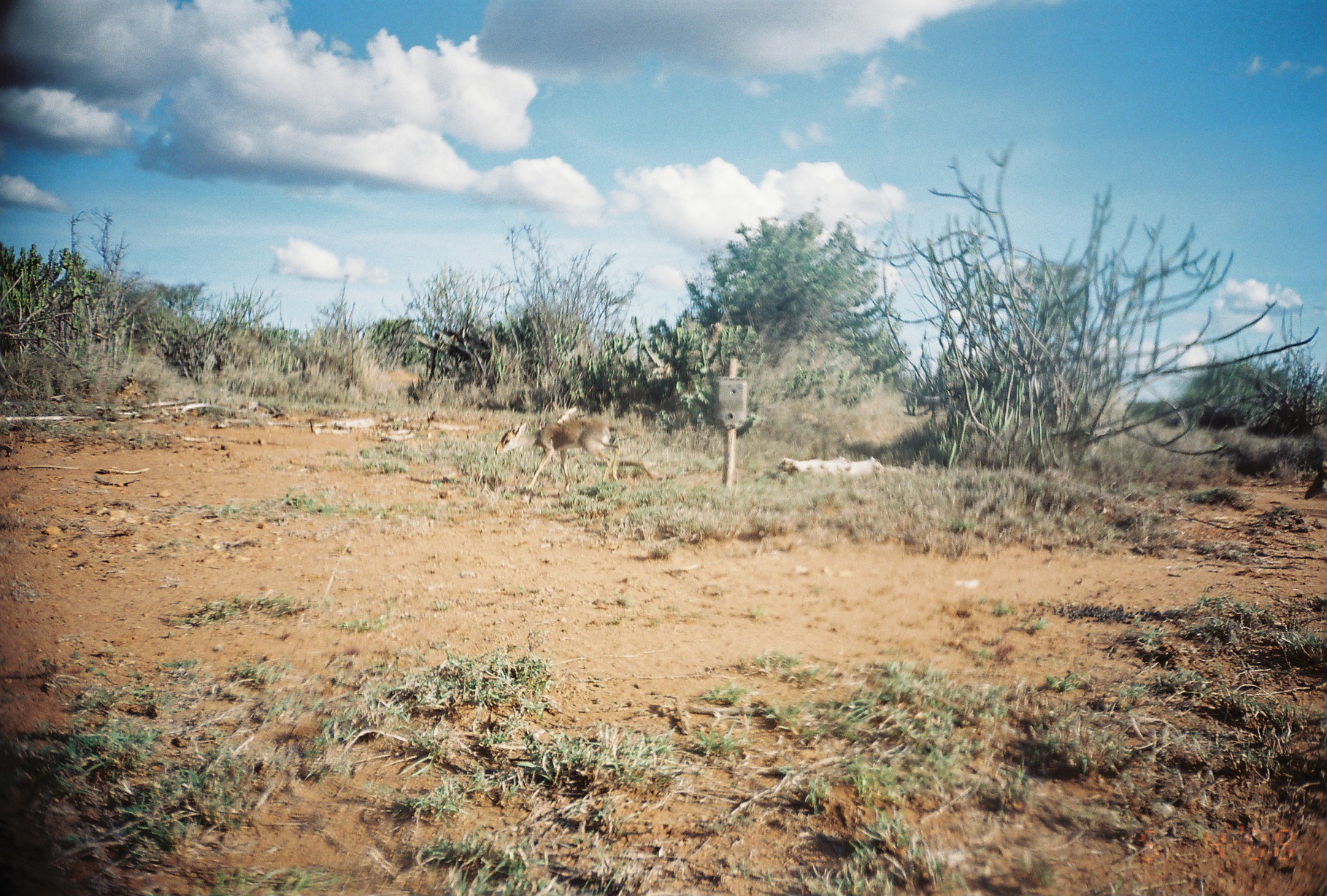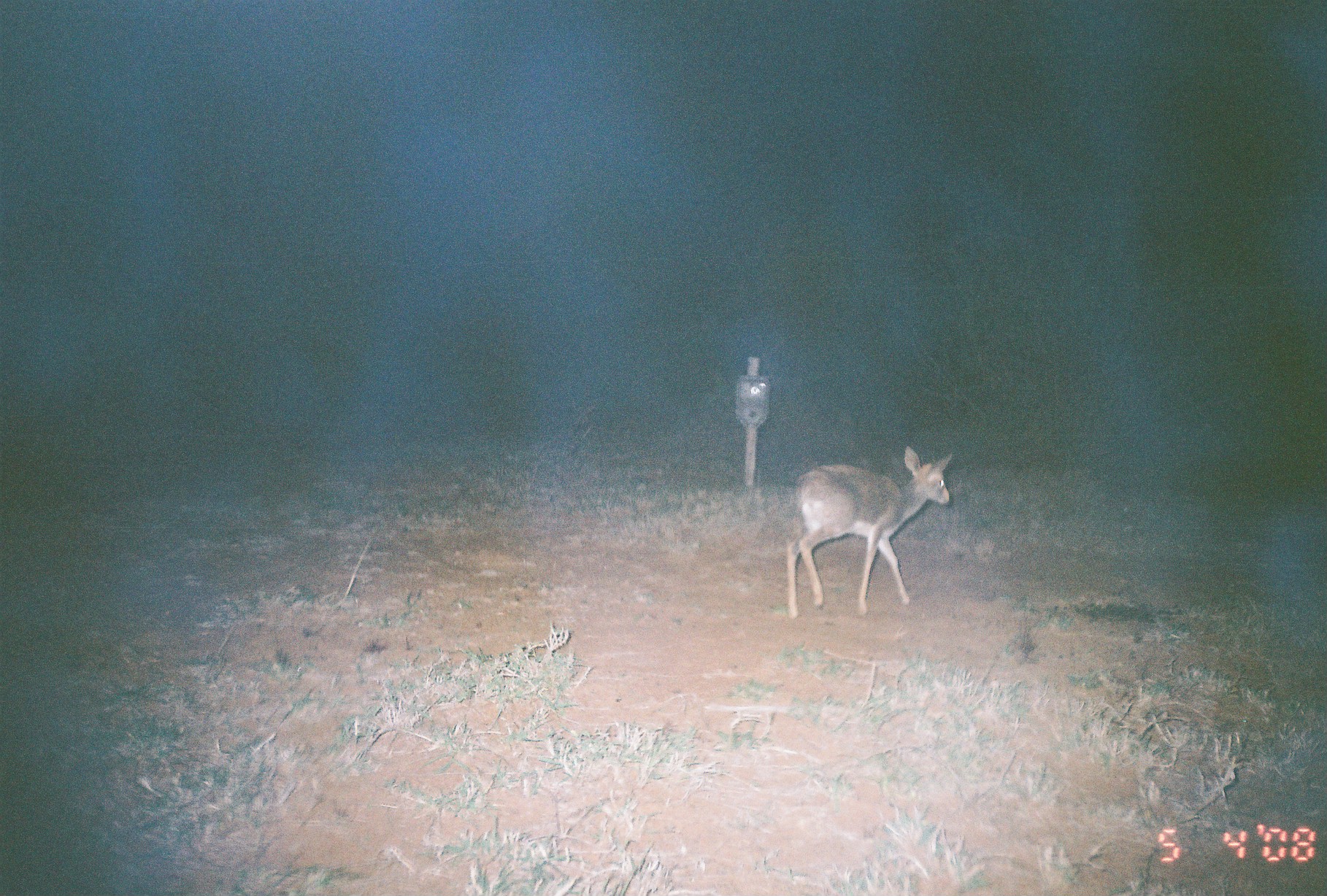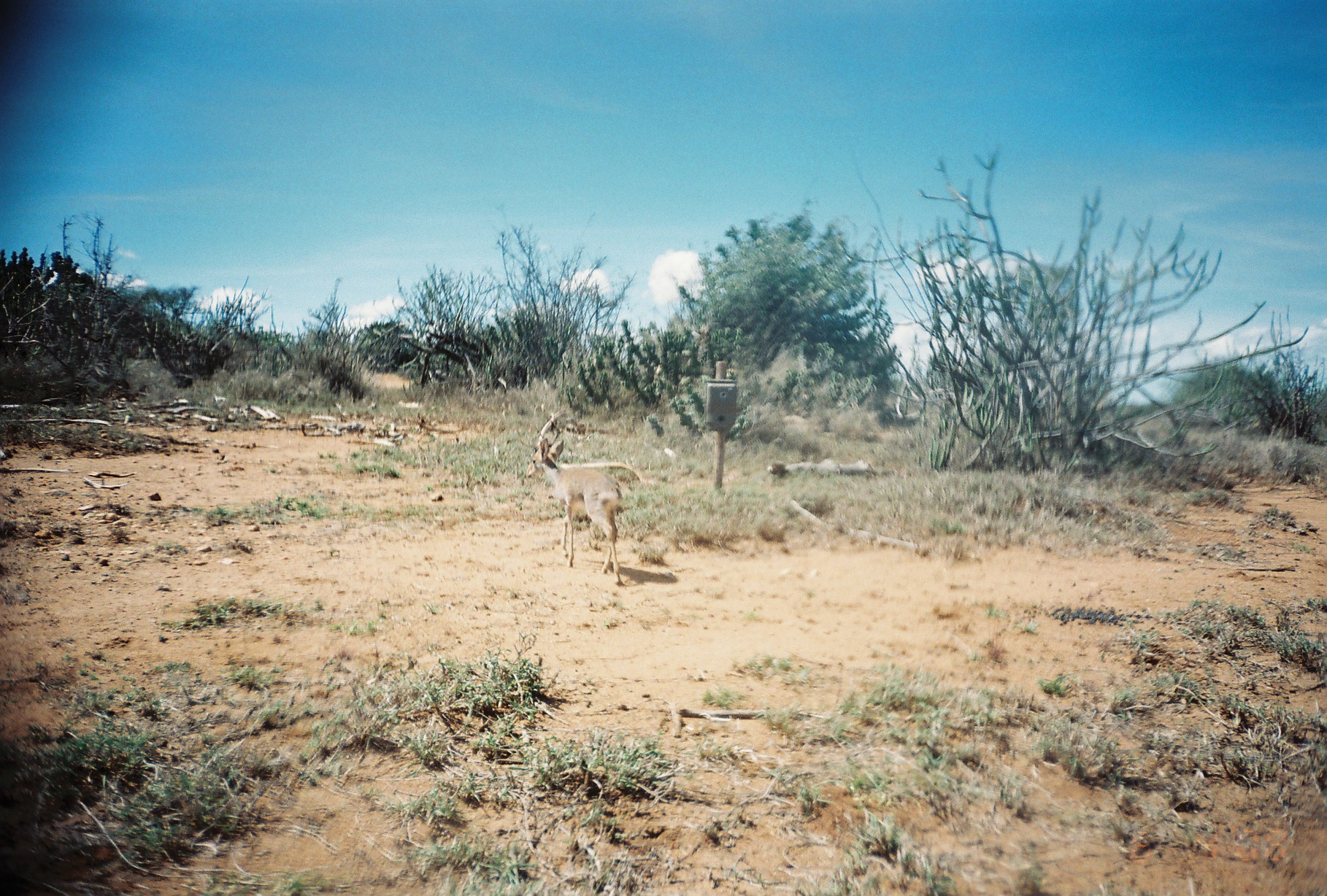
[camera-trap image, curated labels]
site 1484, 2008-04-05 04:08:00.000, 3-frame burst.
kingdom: Animalia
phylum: Chordata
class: Mammalia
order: Artiodactyla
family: Bovidae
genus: Madoqua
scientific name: Madoqua guentheri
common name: günther's dik-dik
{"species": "Madoqua guentheri (günther's dik-dik)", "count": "1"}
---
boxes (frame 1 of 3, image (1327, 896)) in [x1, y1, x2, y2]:
madoqua guentheri: [494, 414, 623, 492]; [1302, 460, 1326, 500]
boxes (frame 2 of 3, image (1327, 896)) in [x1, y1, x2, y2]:
madoqua guentheri: [786, 445, 953, 620]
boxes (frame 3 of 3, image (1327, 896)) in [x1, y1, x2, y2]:
madoqua guentheri: [525, 436, 625, 586]